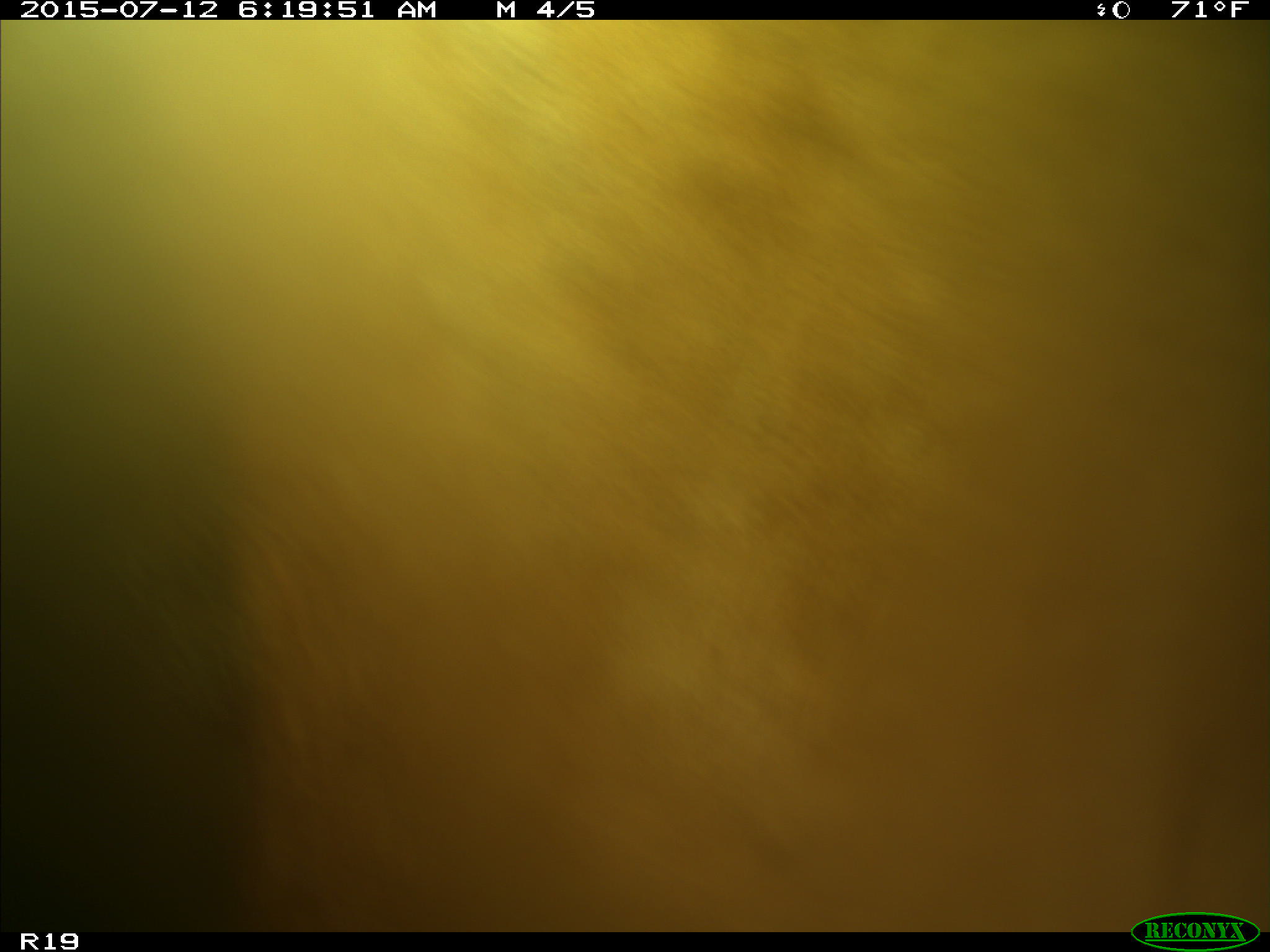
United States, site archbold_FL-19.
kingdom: Animalia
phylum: Chordata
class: Mammalia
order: Artiodactyla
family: Bovidae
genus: Bos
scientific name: Bos taurus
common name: domestic cow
Bos taurus (domestic cow).